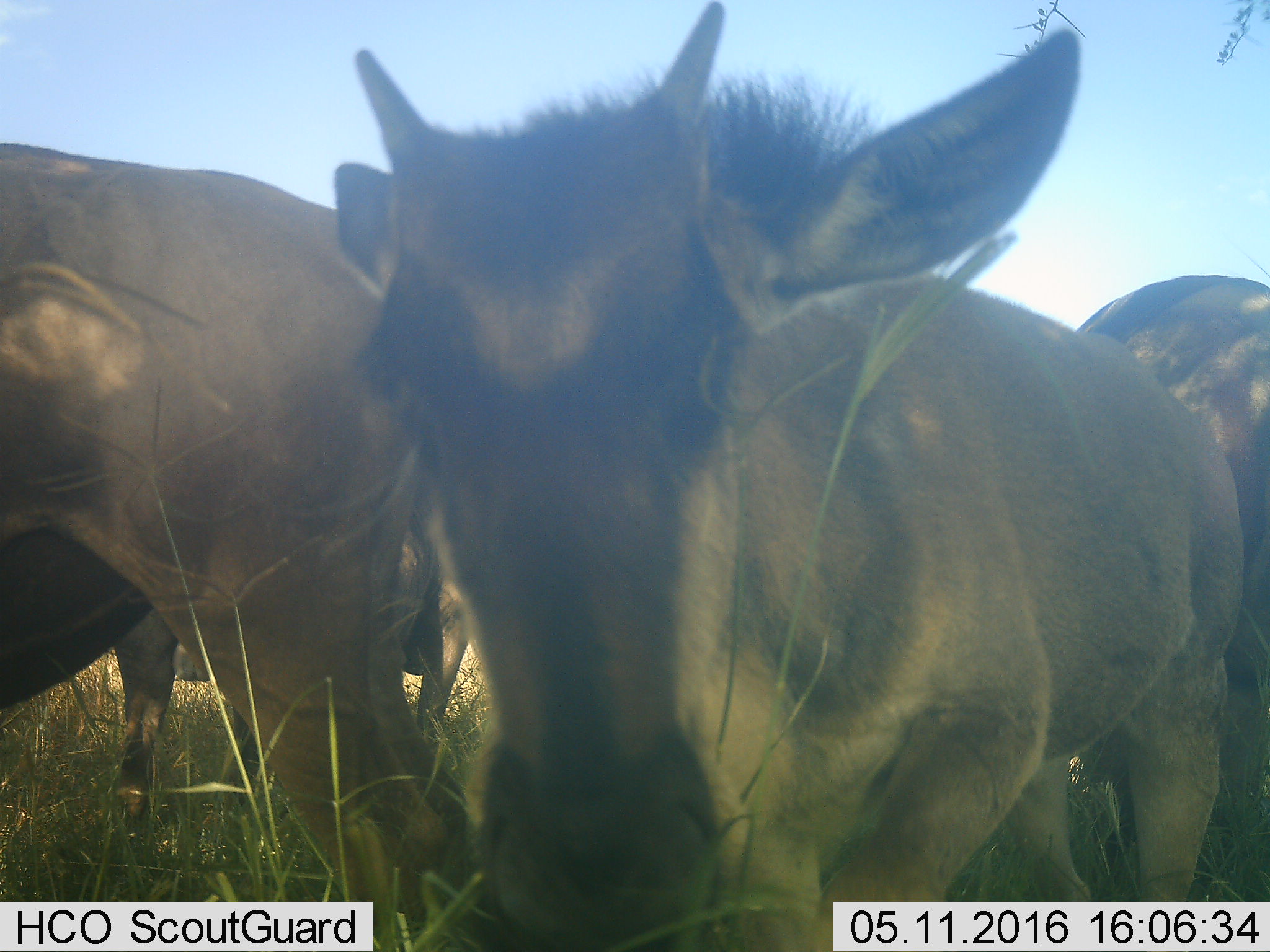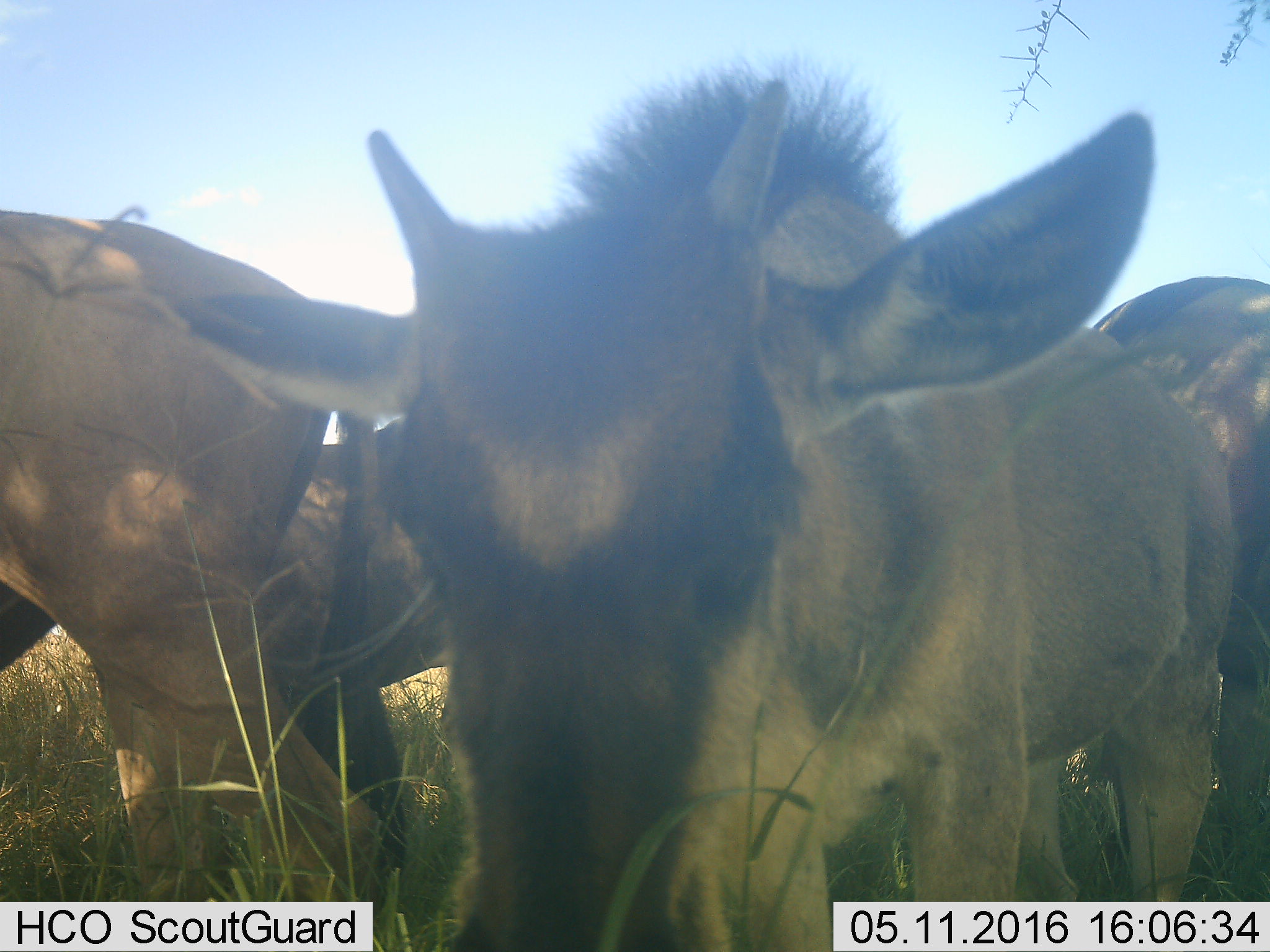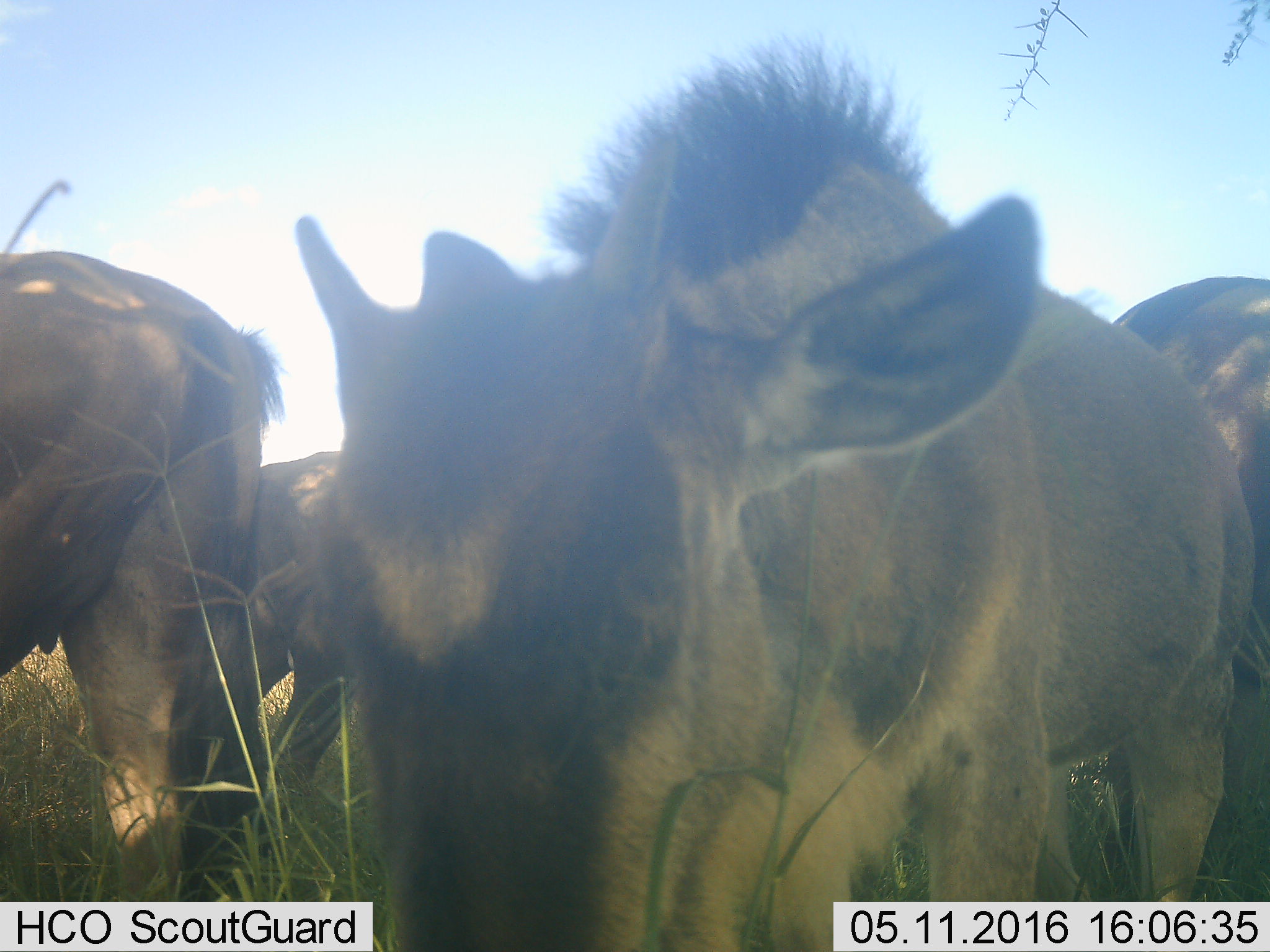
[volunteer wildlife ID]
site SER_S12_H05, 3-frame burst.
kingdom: Animalia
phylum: Chordata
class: Mammalia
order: Artiodactyla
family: Bovidae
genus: Connochaetes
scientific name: Connochaetes taurinus taurinus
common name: blue wildebeest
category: wildebeestblue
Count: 4.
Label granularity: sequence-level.